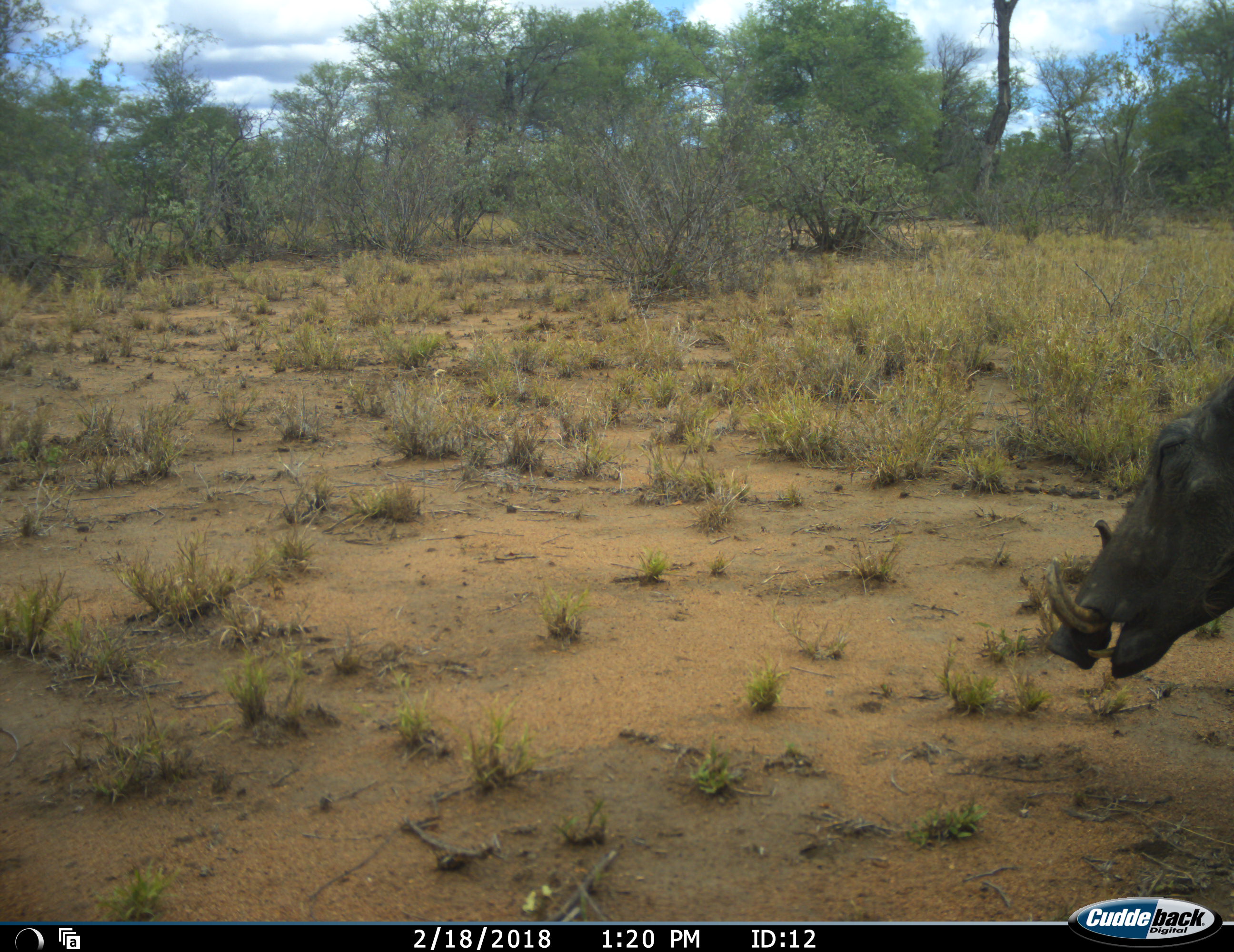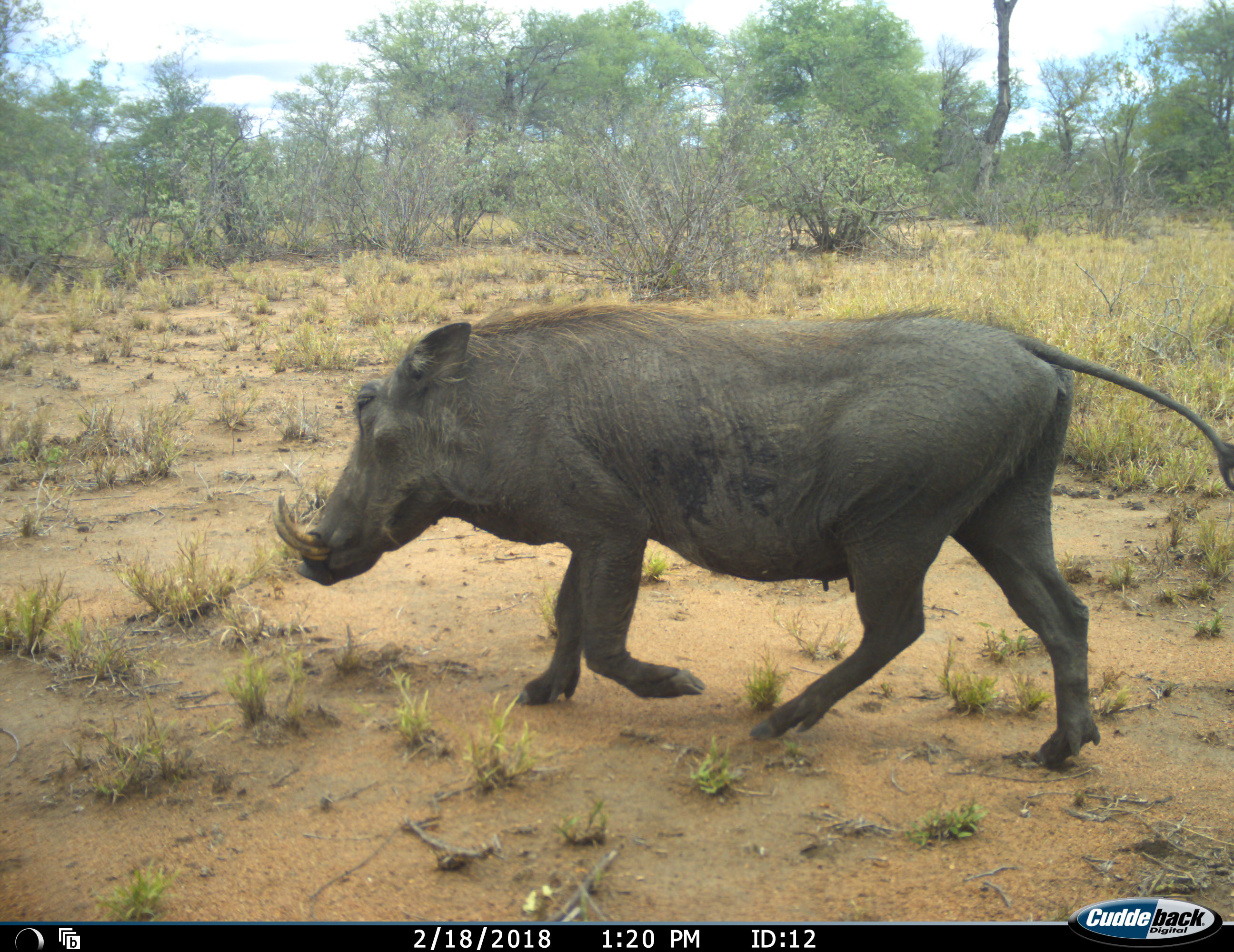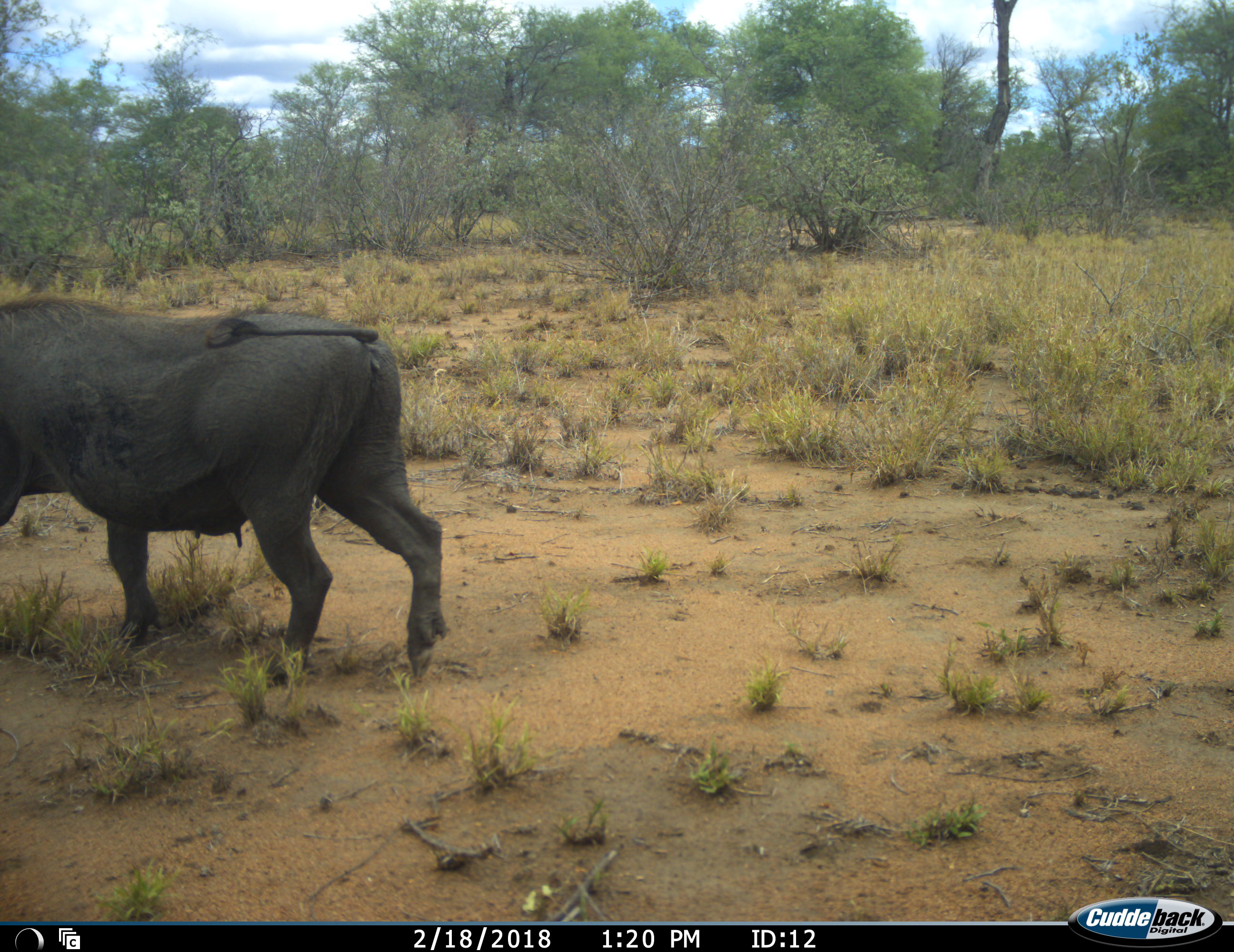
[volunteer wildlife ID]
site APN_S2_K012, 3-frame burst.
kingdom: Animalia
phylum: Chordata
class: Mammalia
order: Artiodactyla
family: Suidae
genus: Phacochoerus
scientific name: Phacochoerus africanus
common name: warthog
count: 1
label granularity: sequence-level